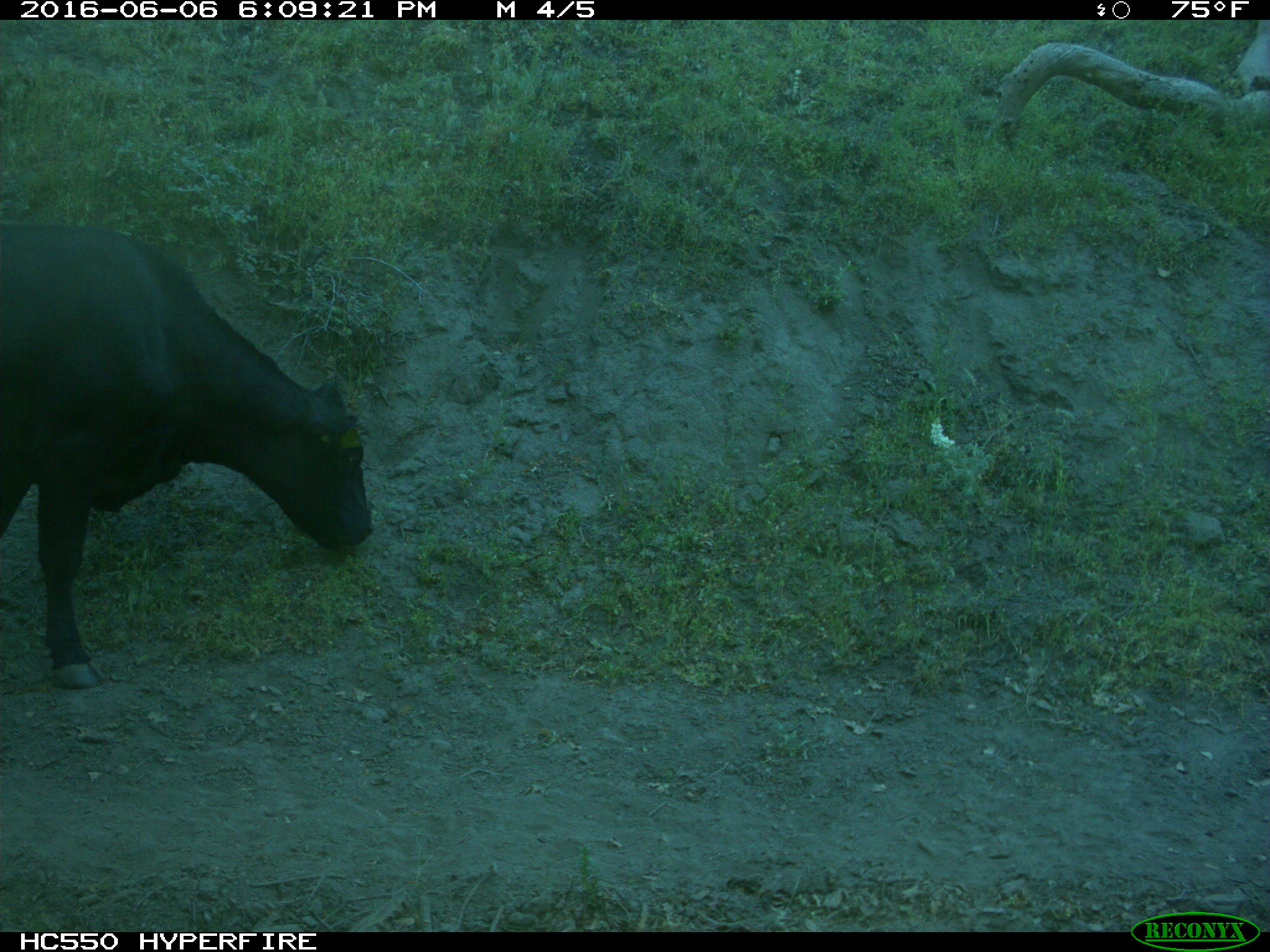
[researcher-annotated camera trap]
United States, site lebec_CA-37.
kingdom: Animalia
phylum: Chordata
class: Mammalia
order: Artiodactyla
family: Bovidae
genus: Bos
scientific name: Bos taurus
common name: domestic cow